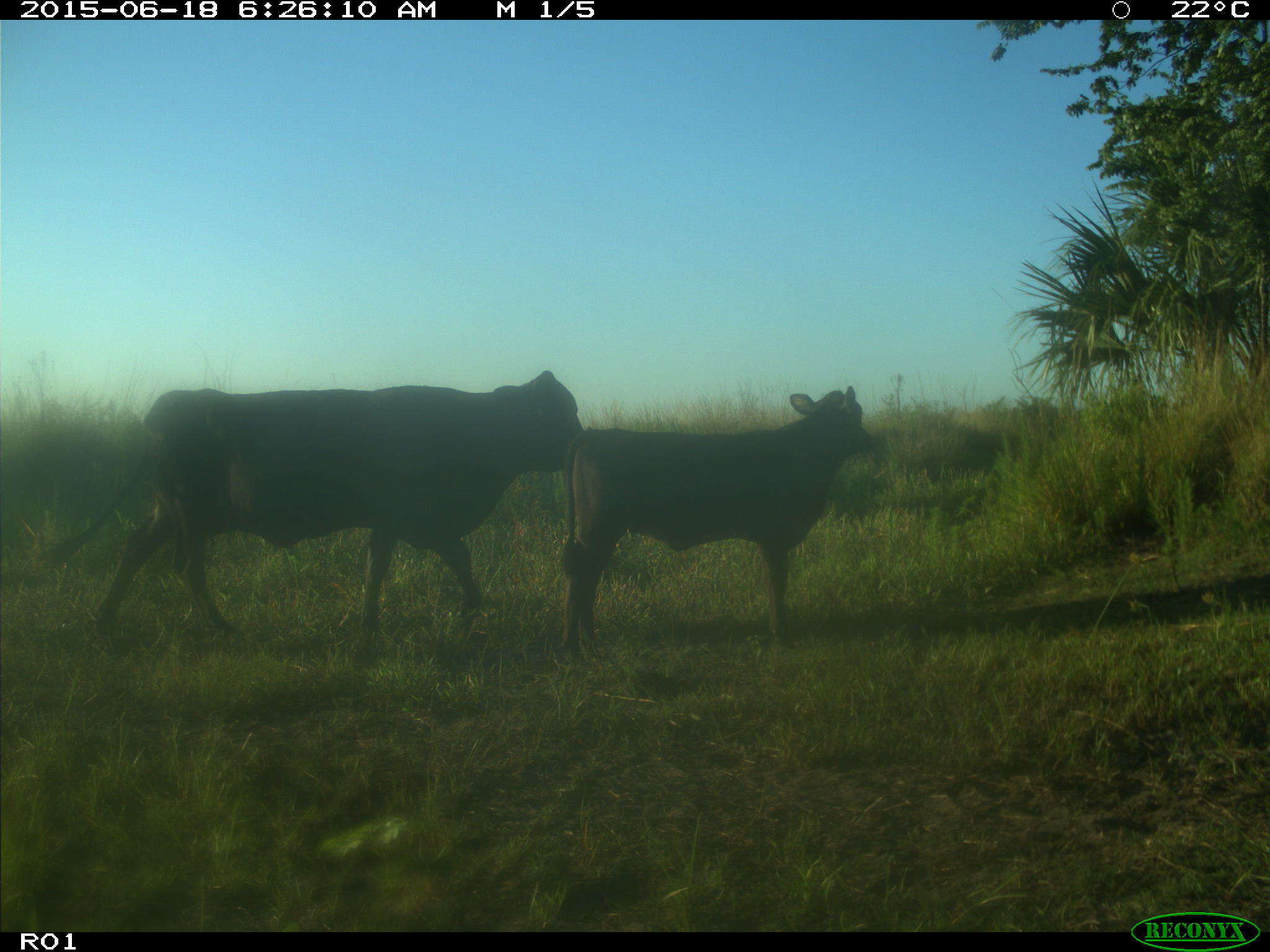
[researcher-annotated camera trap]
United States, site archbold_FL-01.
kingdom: Animalia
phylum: Chordata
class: Mammalia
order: Artiodactyla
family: Bovidae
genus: Bos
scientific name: Bos taurus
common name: domestic cow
Bos taurus (domestic cow).